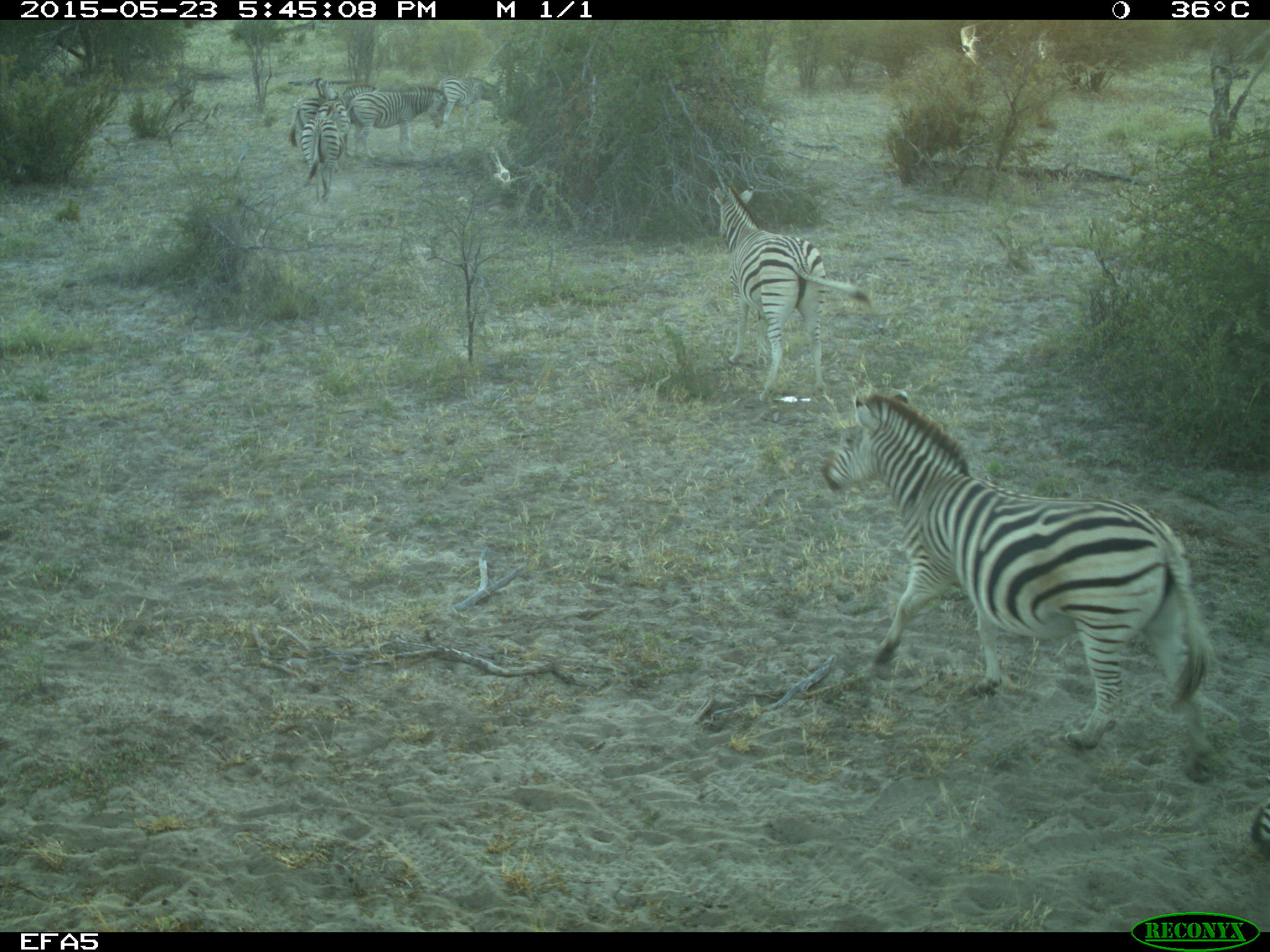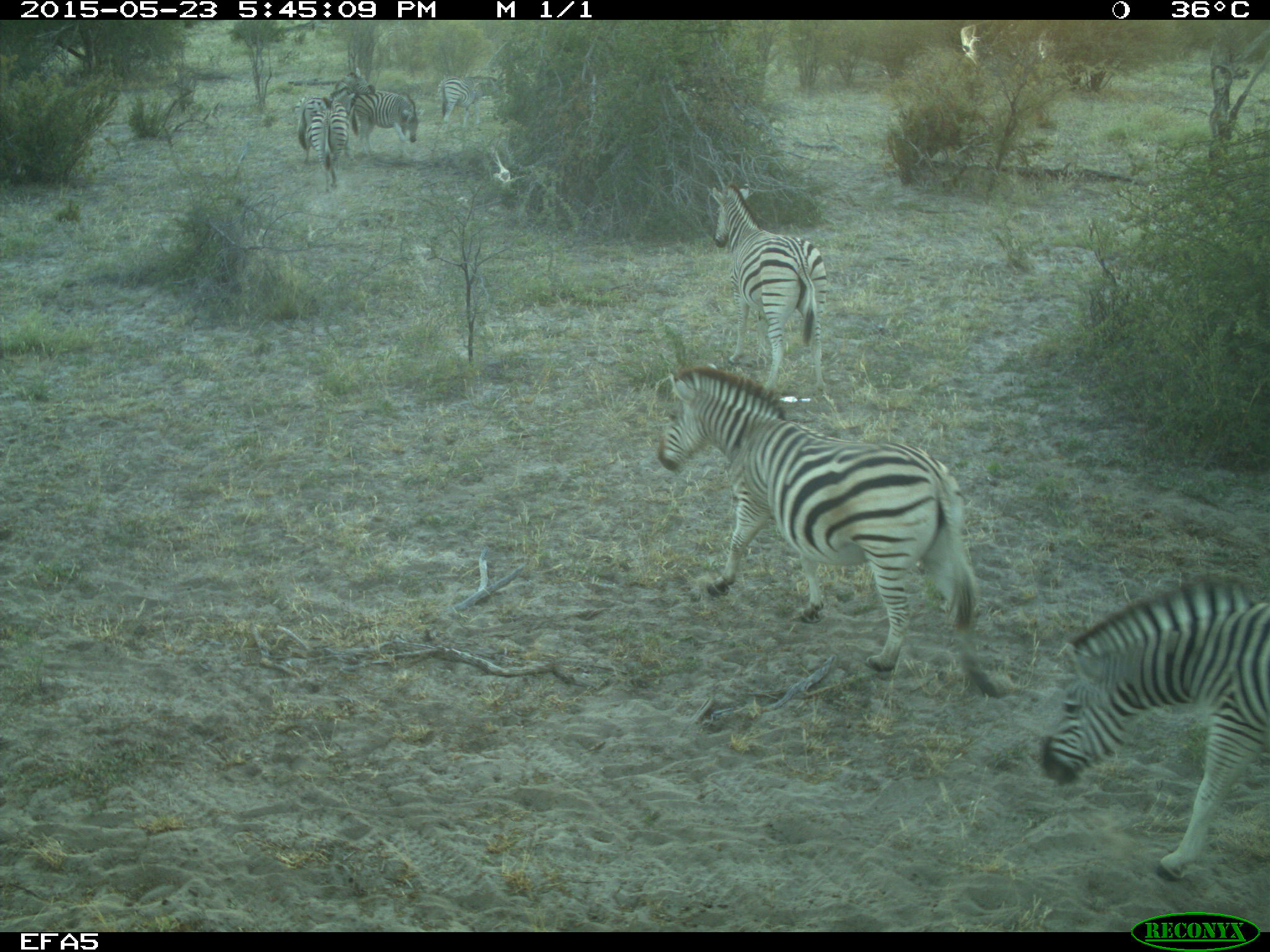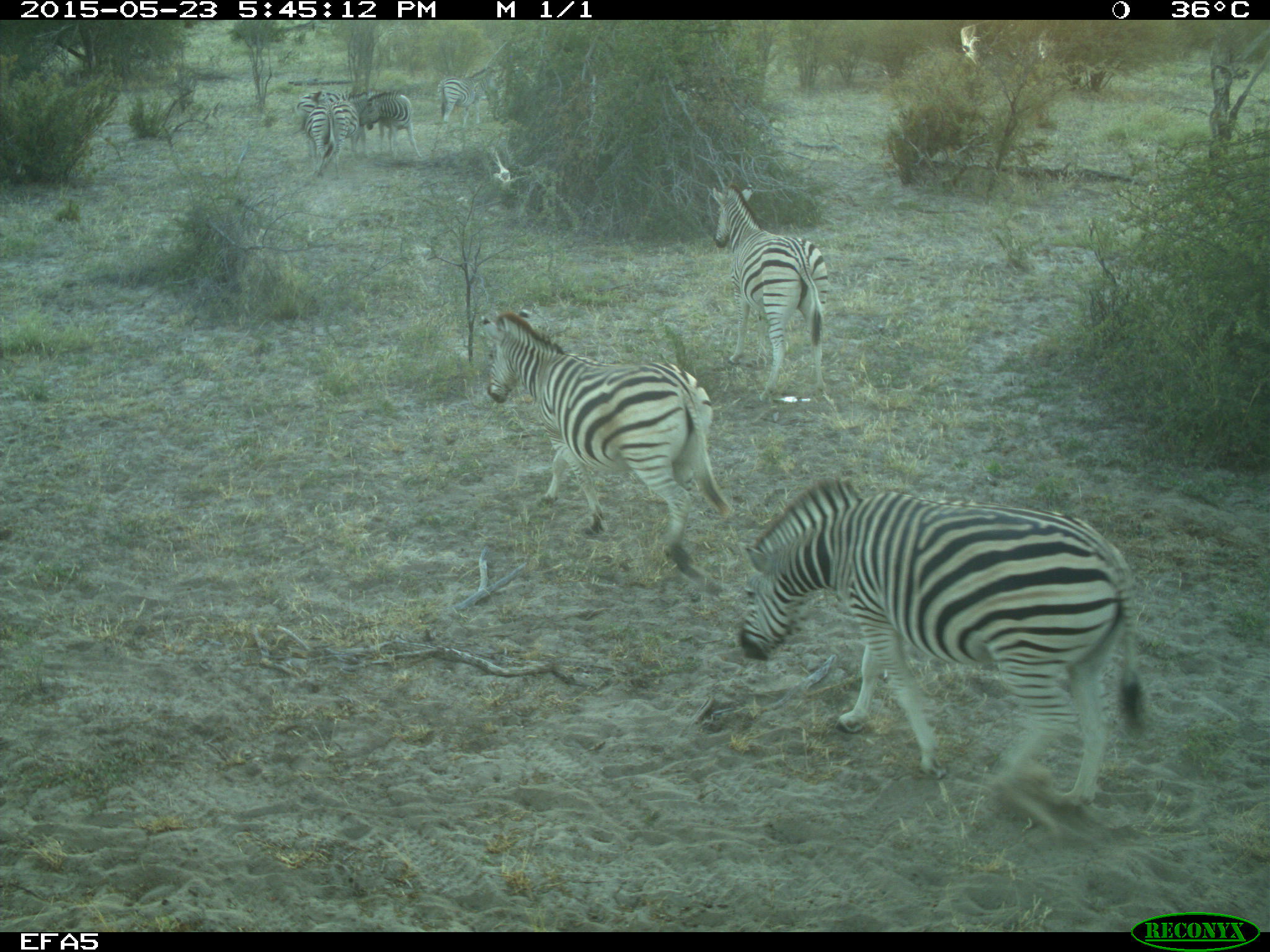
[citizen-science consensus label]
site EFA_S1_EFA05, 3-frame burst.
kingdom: Animalia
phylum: Chordata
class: Mammalia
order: Perissodactyla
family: Equidae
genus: Equus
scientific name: Equus quagga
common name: plains zebra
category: zebraplains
Zebraplains (plains zebra) (Equus quagga), count 9. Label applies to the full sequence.